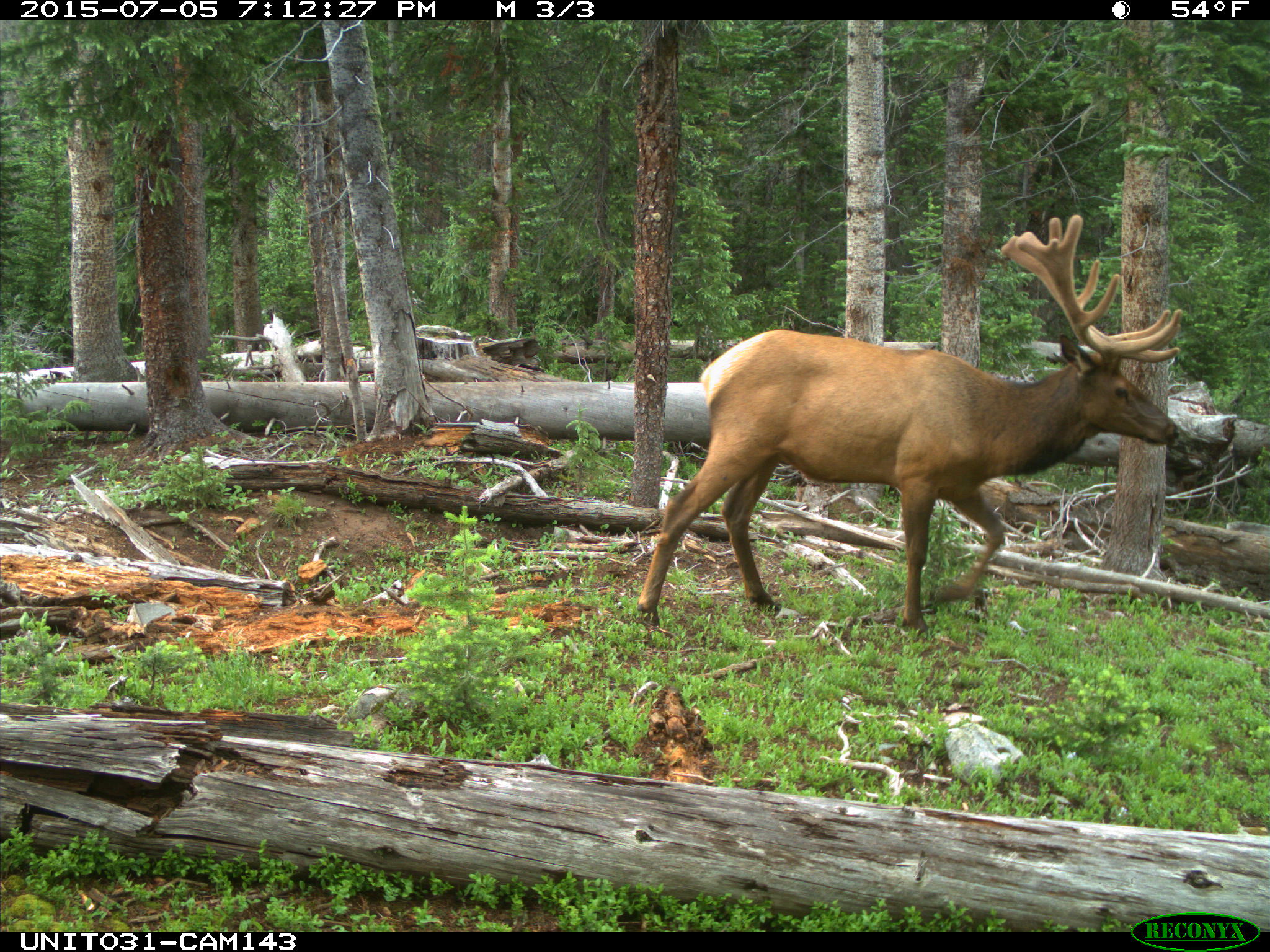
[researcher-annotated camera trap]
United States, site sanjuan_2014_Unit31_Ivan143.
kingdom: Animalia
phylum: Chordata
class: Mammalia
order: Artiodactyla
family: Cervidae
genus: Cervus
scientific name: Cervus elaphus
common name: red deer